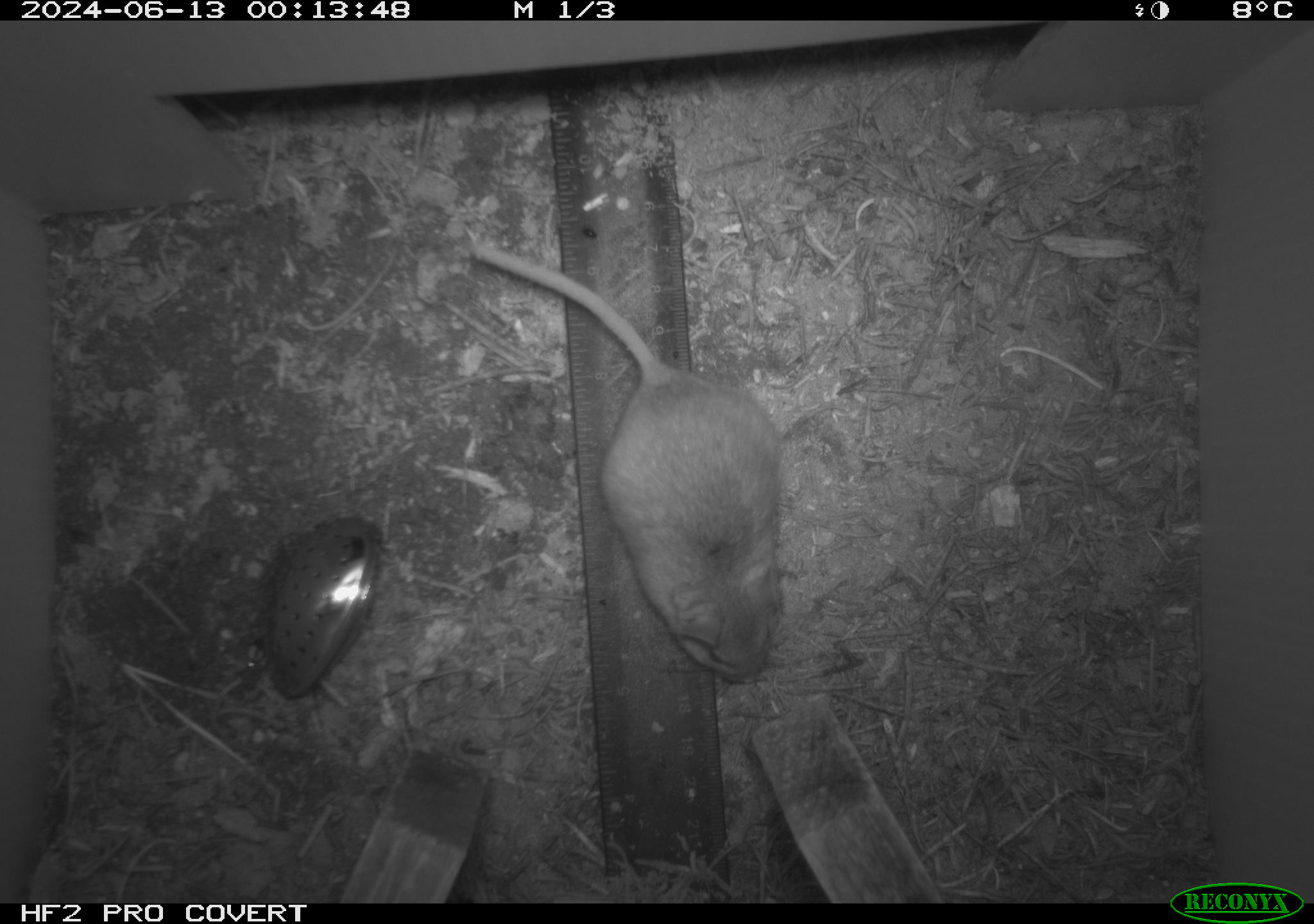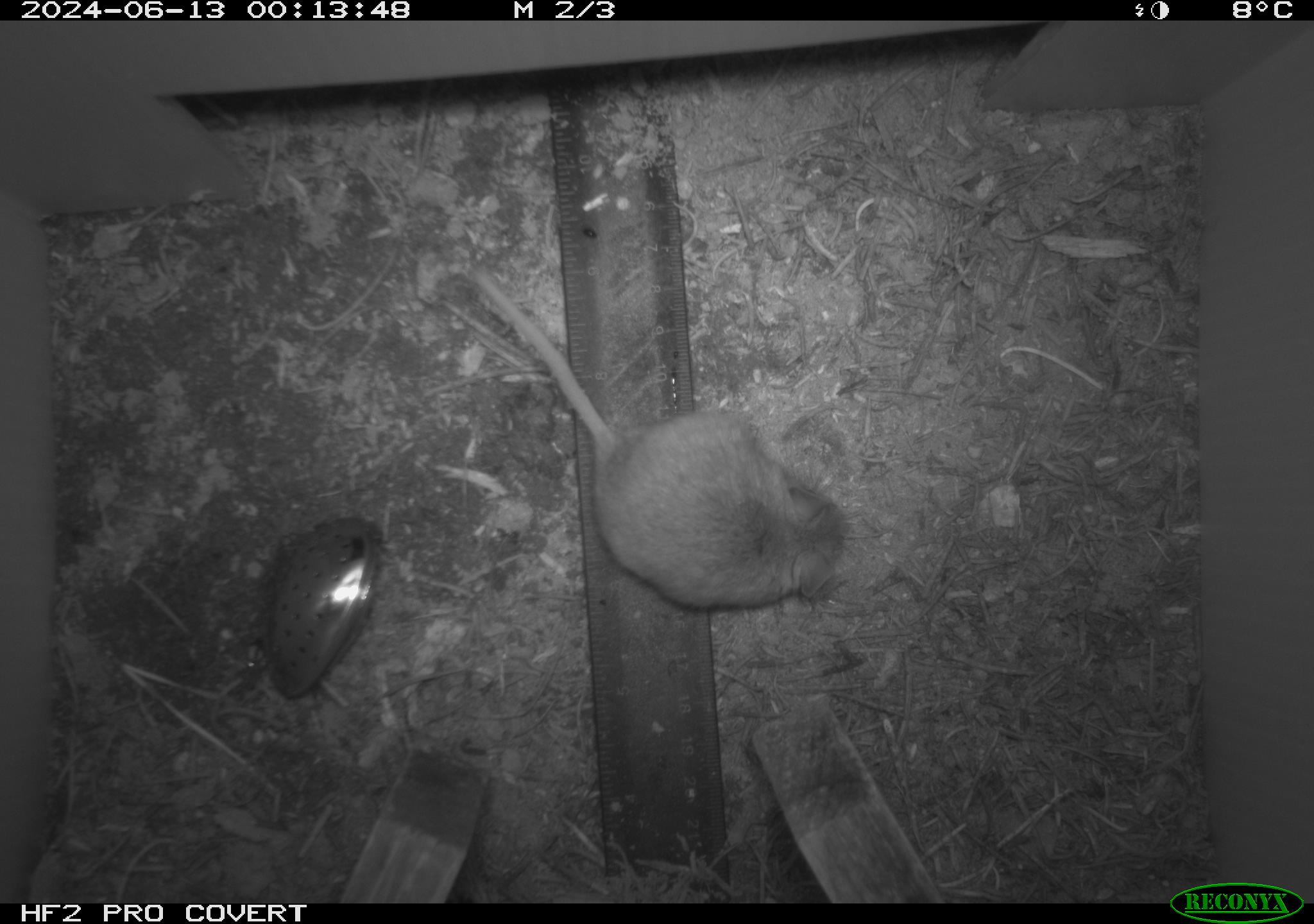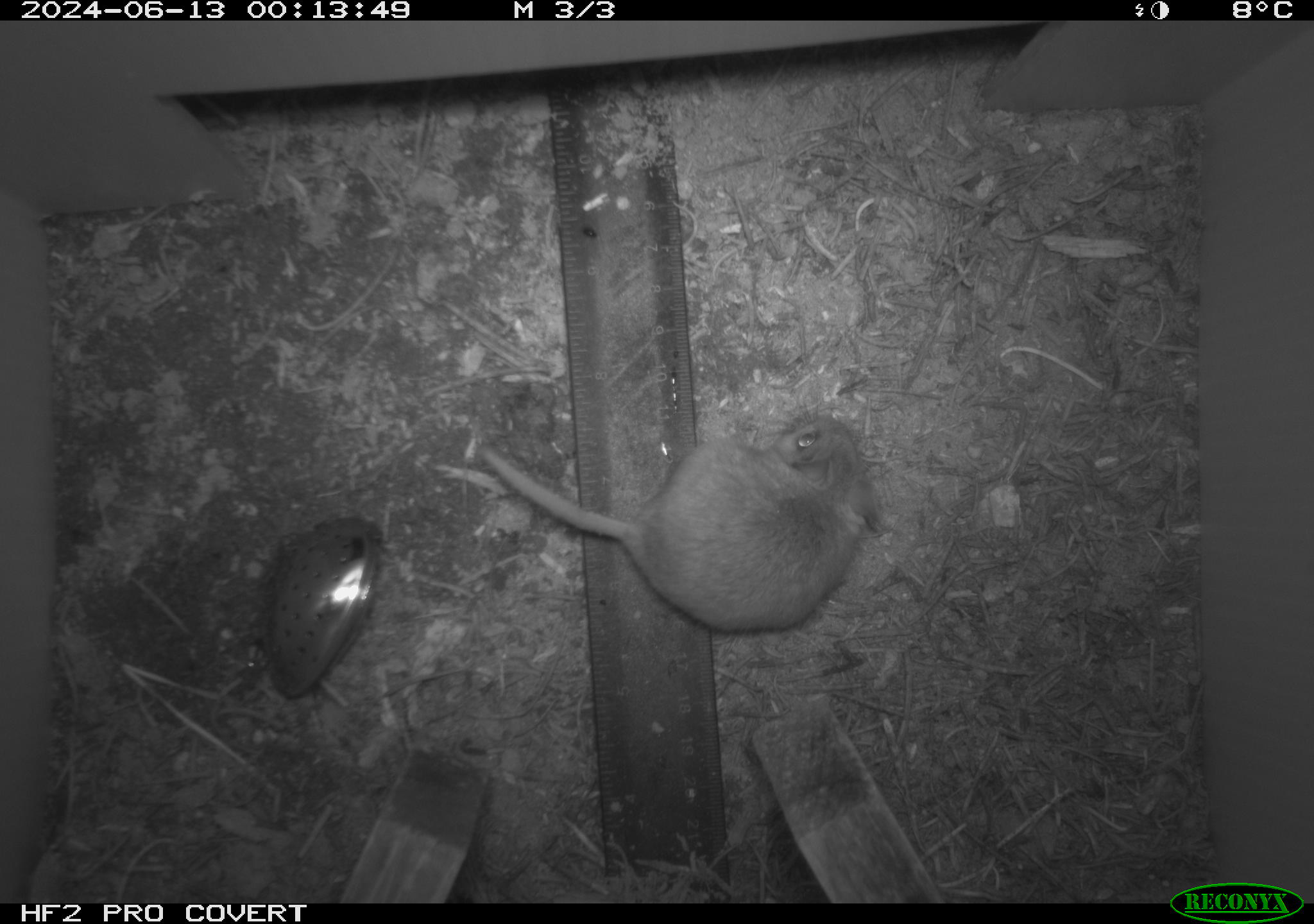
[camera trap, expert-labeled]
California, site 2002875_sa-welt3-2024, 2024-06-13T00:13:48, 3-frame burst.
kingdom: Animalia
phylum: Chordata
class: Mammalia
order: Rodentia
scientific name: Rodentia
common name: mouse species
Mouse species (Rodentia).